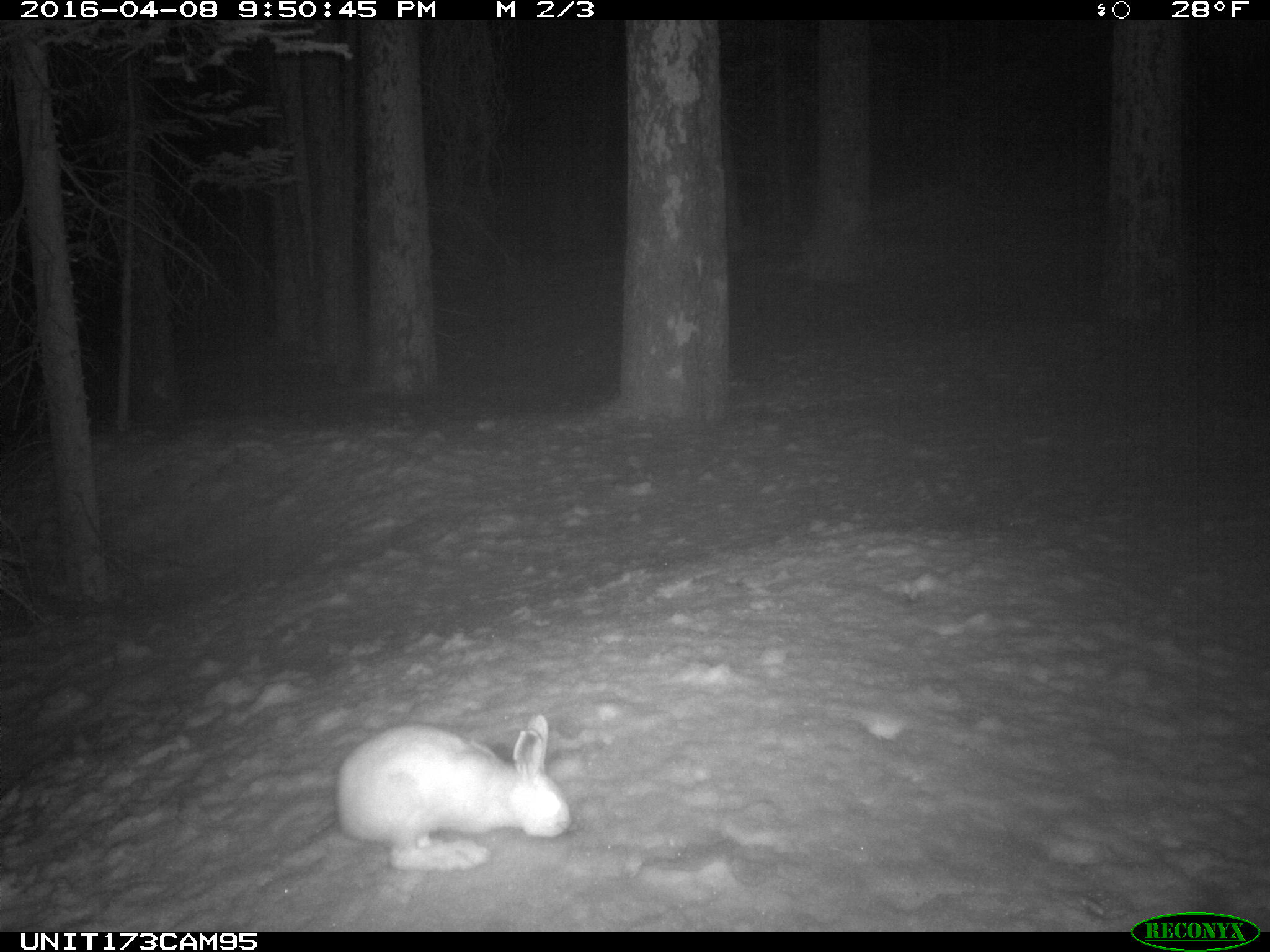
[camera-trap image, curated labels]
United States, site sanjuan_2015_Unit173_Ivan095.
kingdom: Animalia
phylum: Chordata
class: Mammalia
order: Lagomorpha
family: Leporidae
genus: Lepus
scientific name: Lepus americanus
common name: snowshoe hare